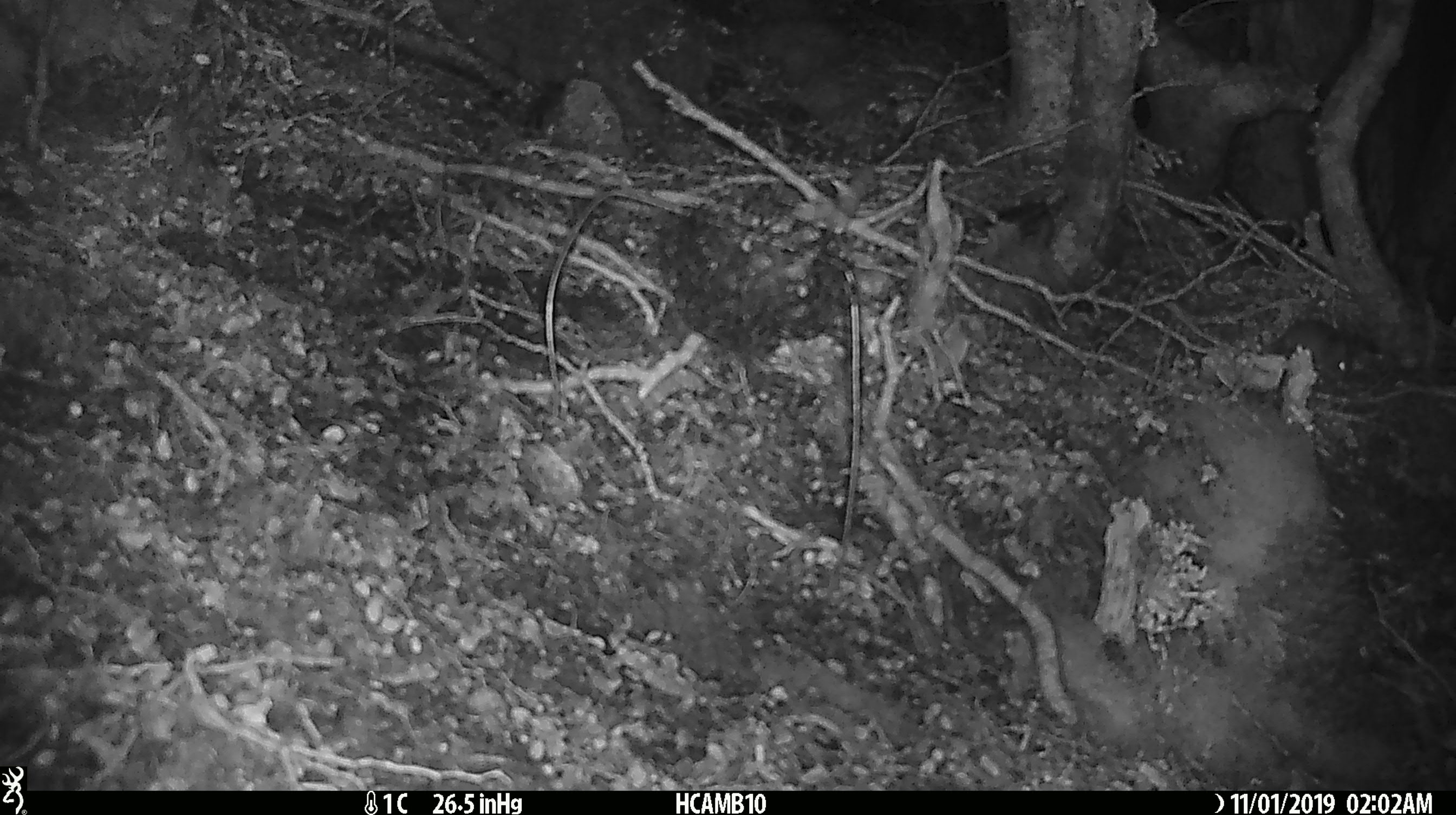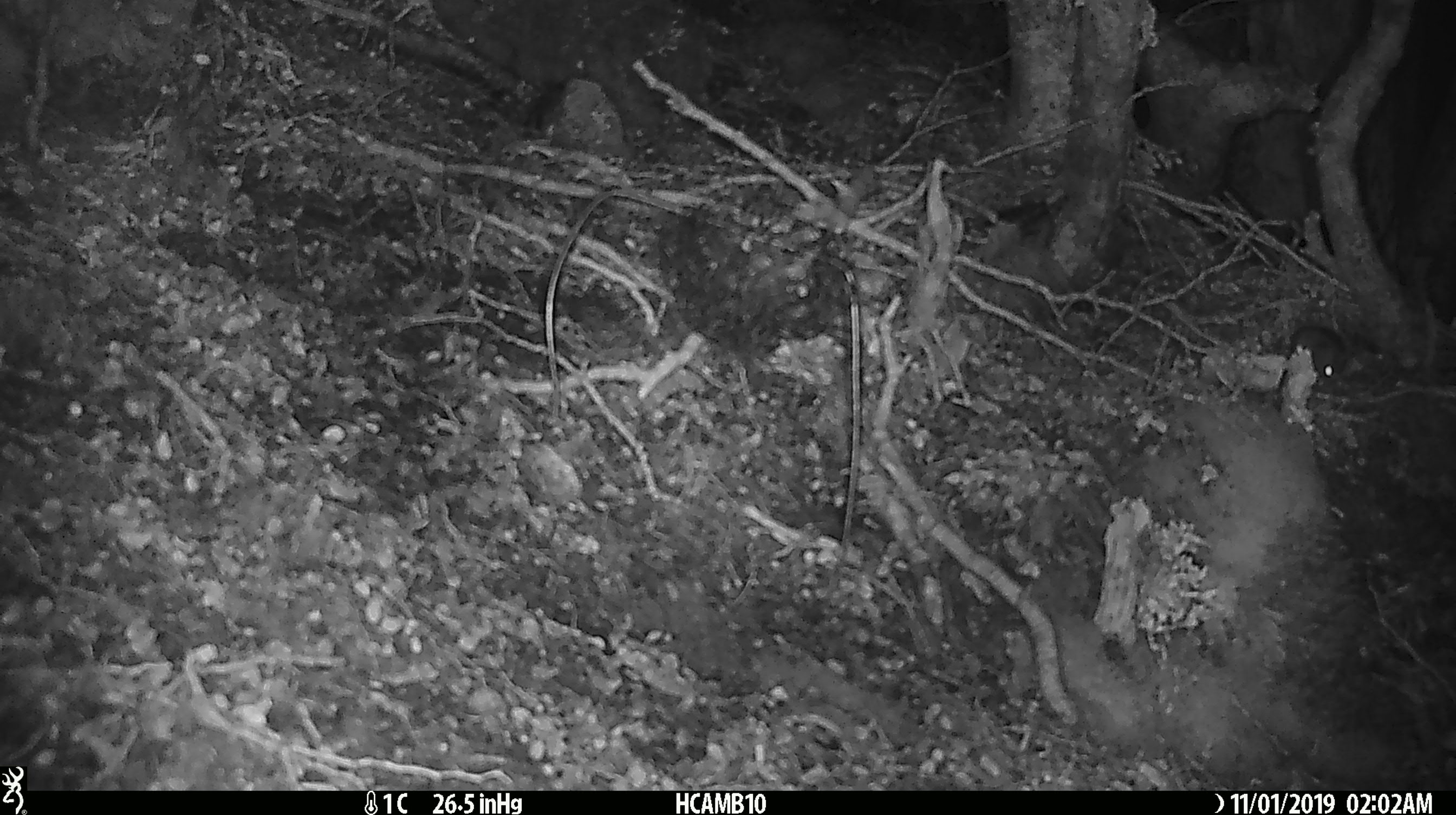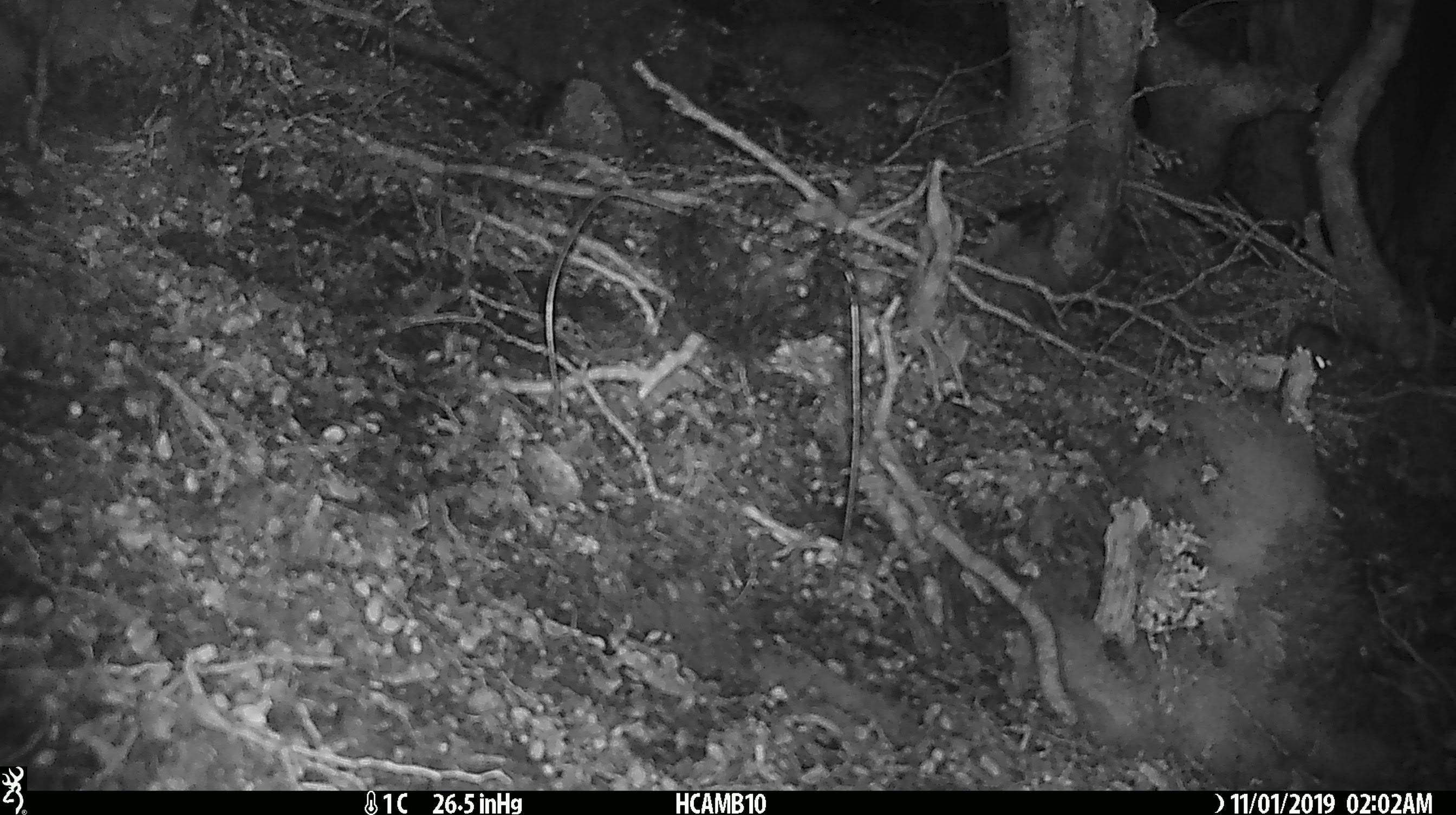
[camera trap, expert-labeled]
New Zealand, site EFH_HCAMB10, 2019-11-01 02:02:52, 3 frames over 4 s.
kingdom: Animalia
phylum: Chordata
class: Mammalia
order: Rodentia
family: Muridae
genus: Mus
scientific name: Mus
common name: mouse